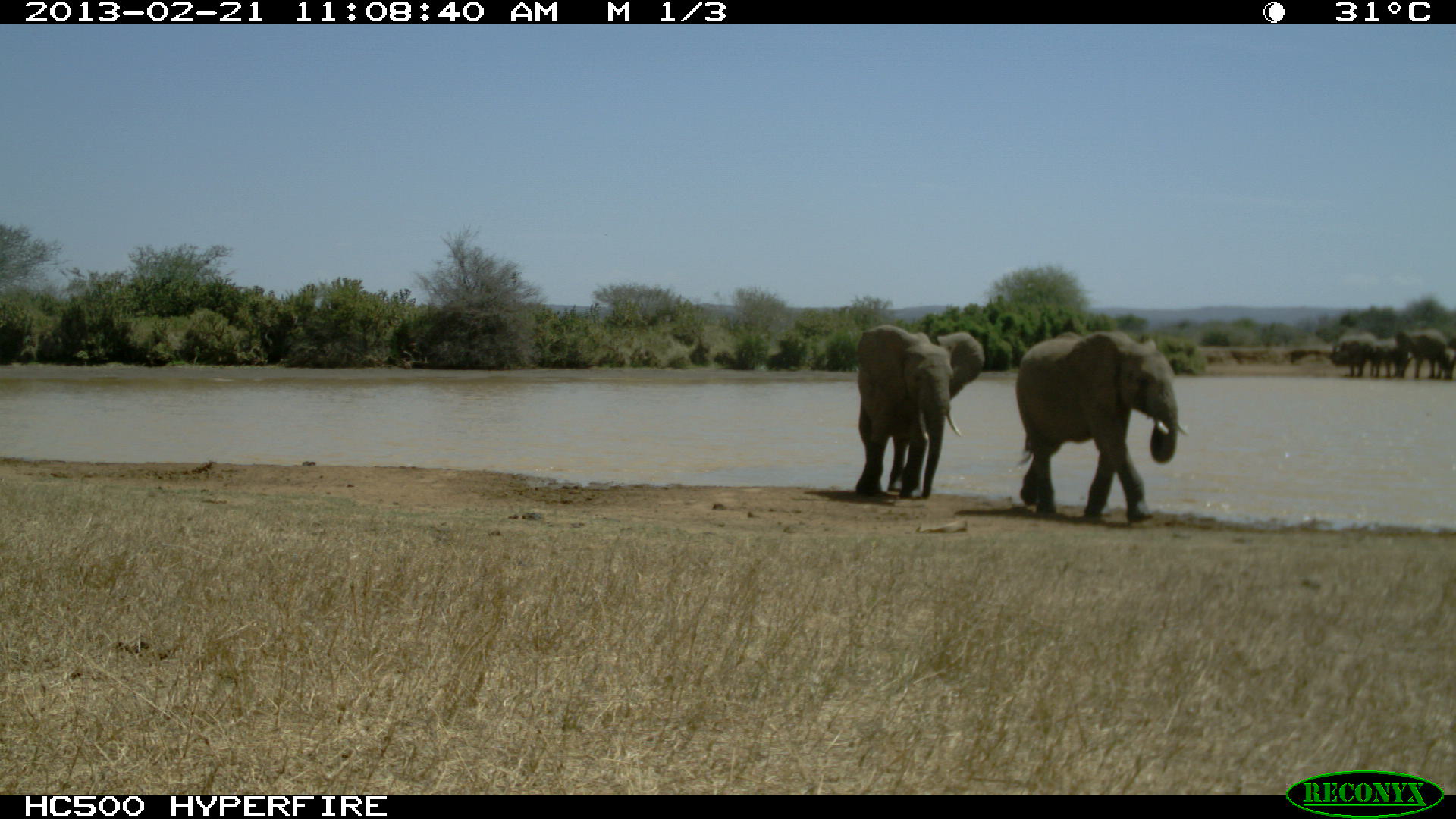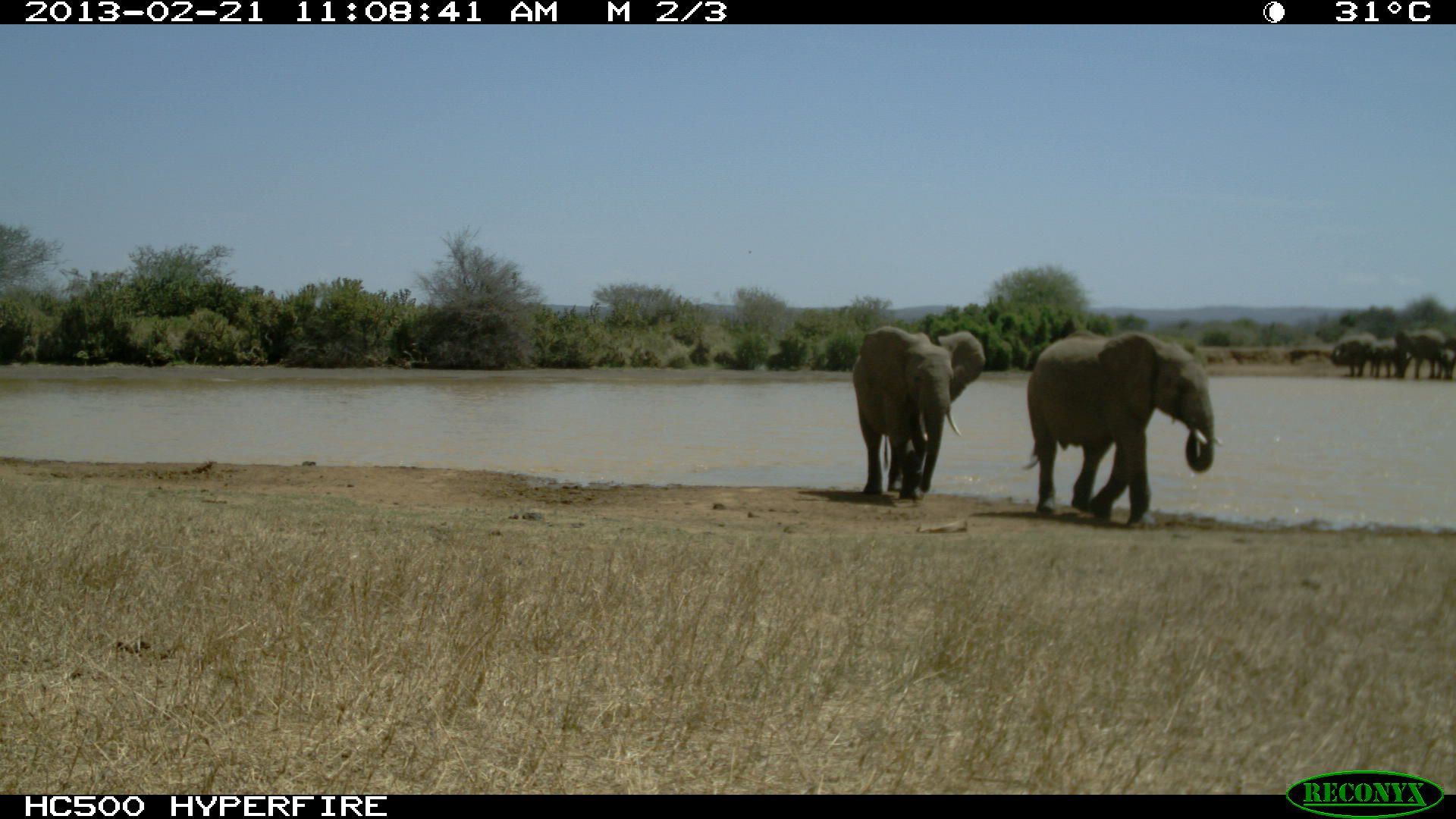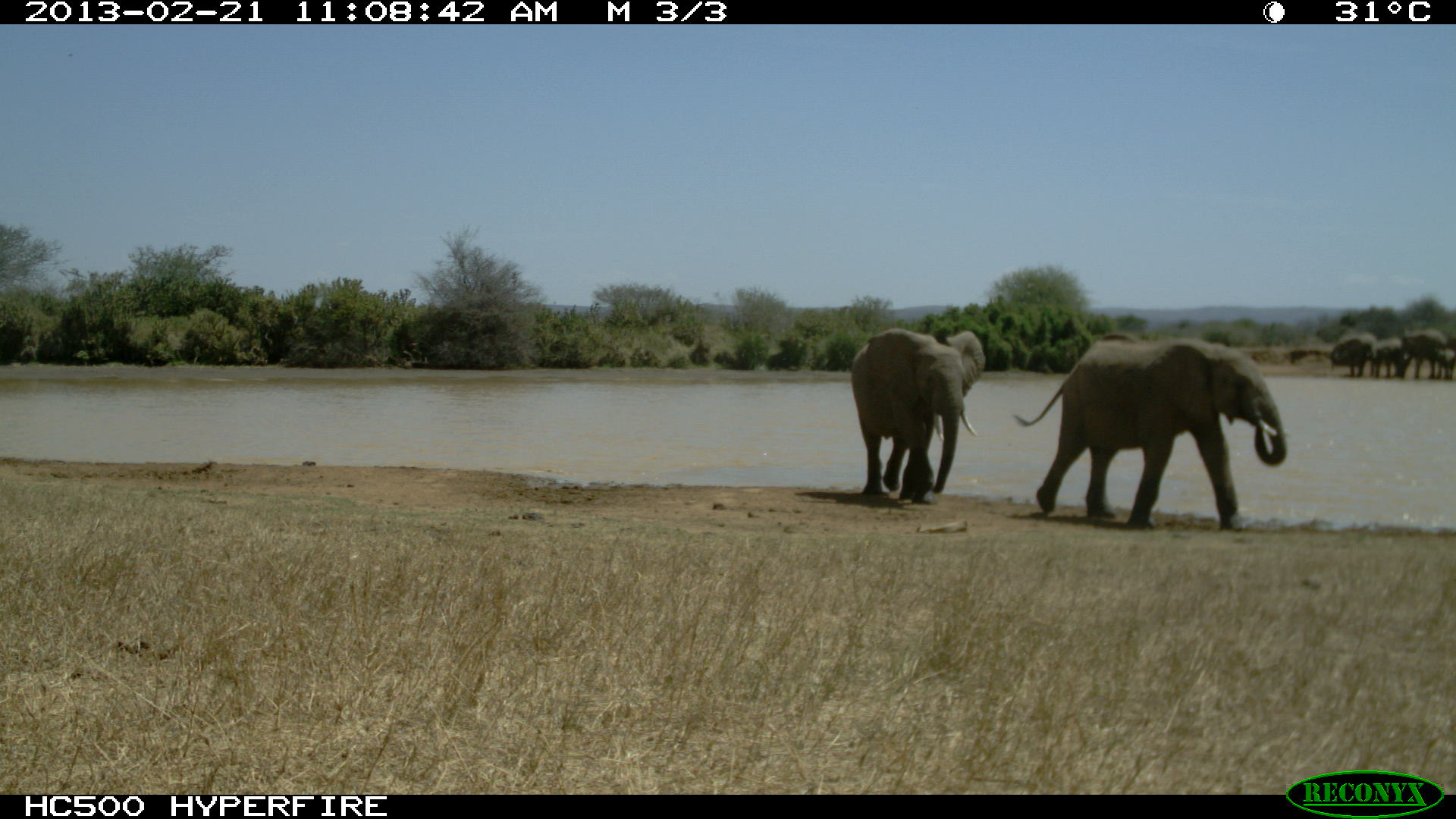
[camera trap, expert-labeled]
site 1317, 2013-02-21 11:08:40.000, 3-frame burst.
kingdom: Animalia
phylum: Chordata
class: Mammalia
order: Proboscidea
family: Elephantidae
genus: Loxodonta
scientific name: Loxodonta africana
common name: african bush elephant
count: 2